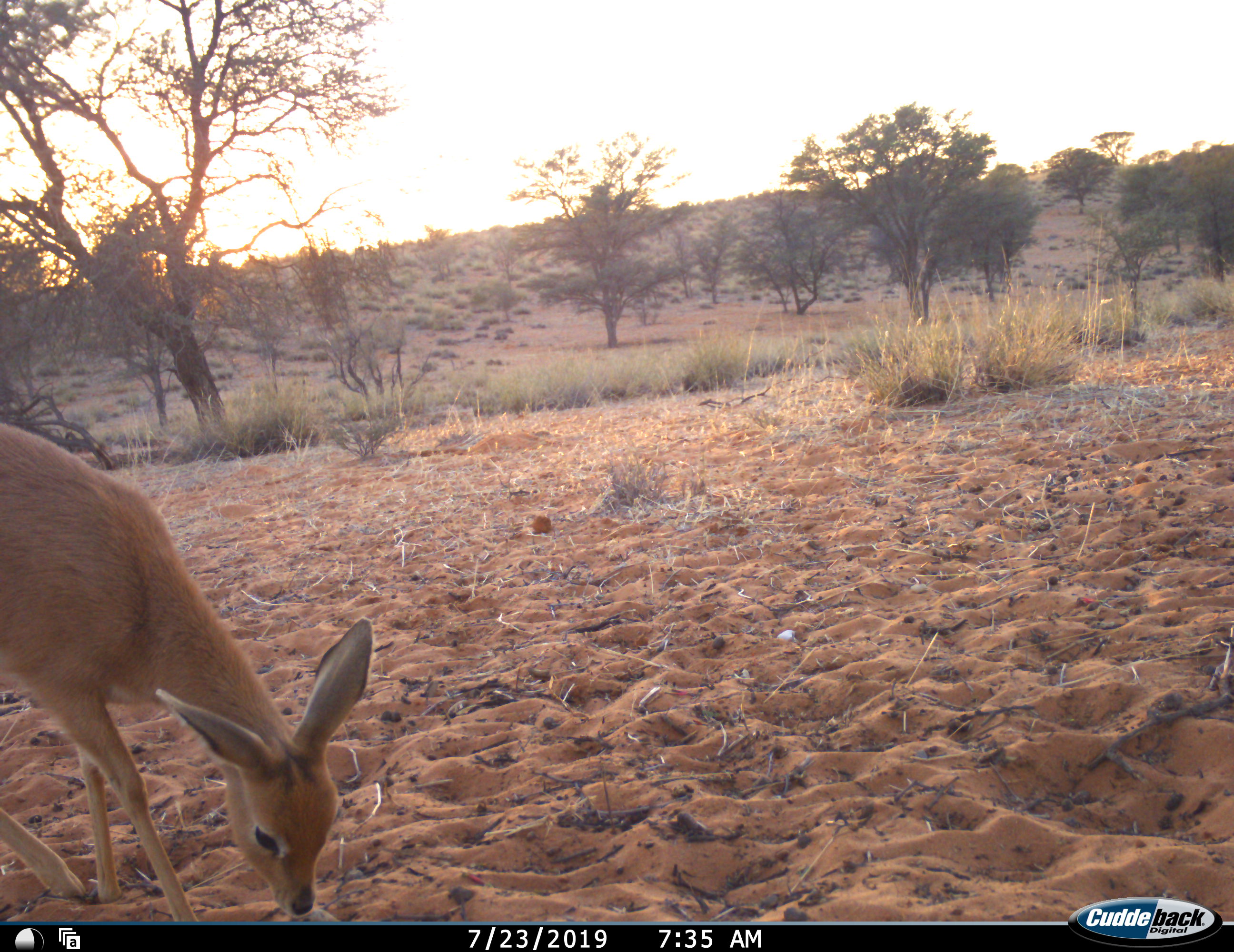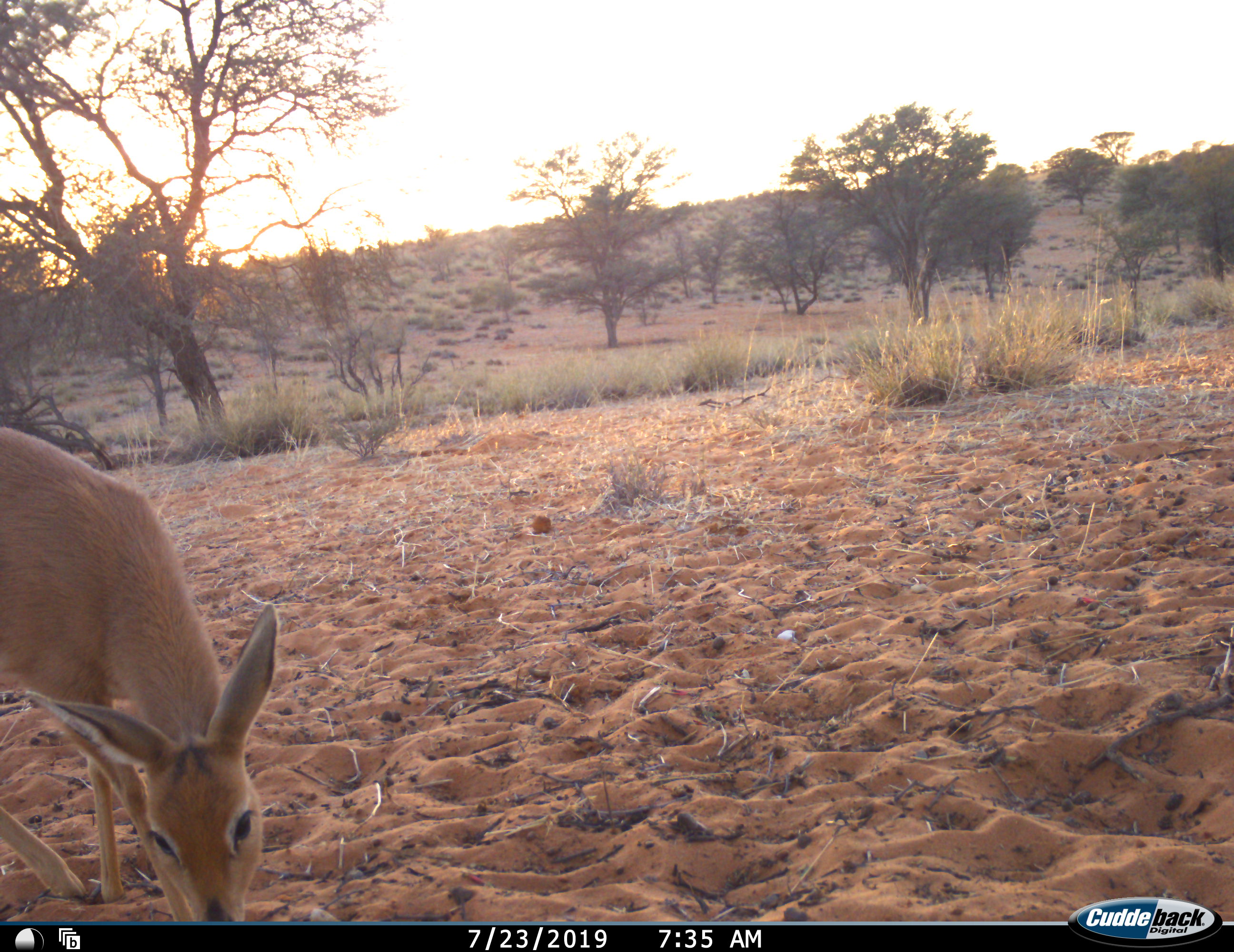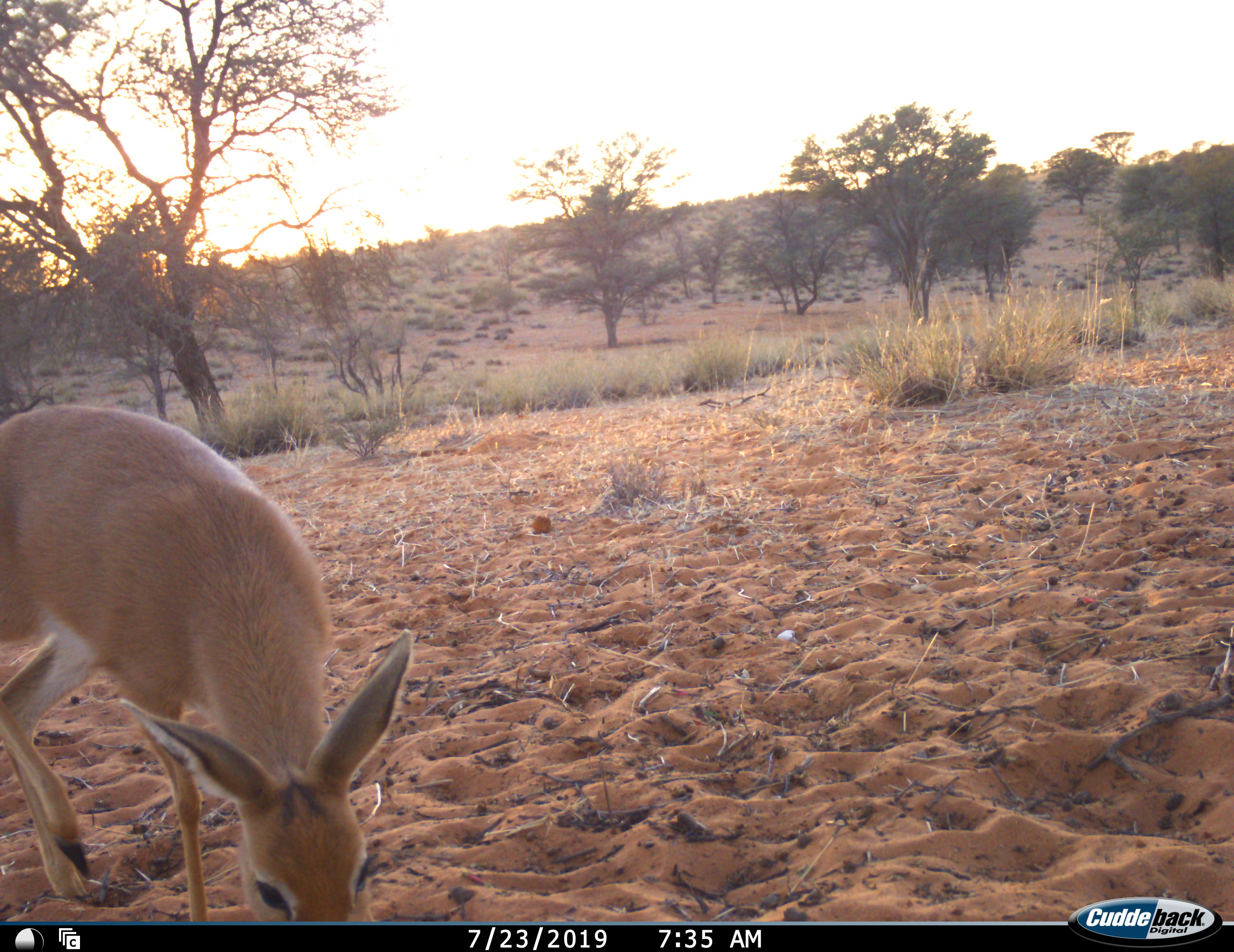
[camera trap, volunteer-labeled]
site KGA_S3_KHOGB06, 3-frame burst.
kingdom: Animalia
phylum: Chordata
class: Mammalia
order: Artiodactyla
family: Bovidae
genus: Raphicerus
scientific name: Raphicerus campestris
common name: steenbok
Steenbok (Raphicerus campestris), count 1. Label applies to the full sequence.